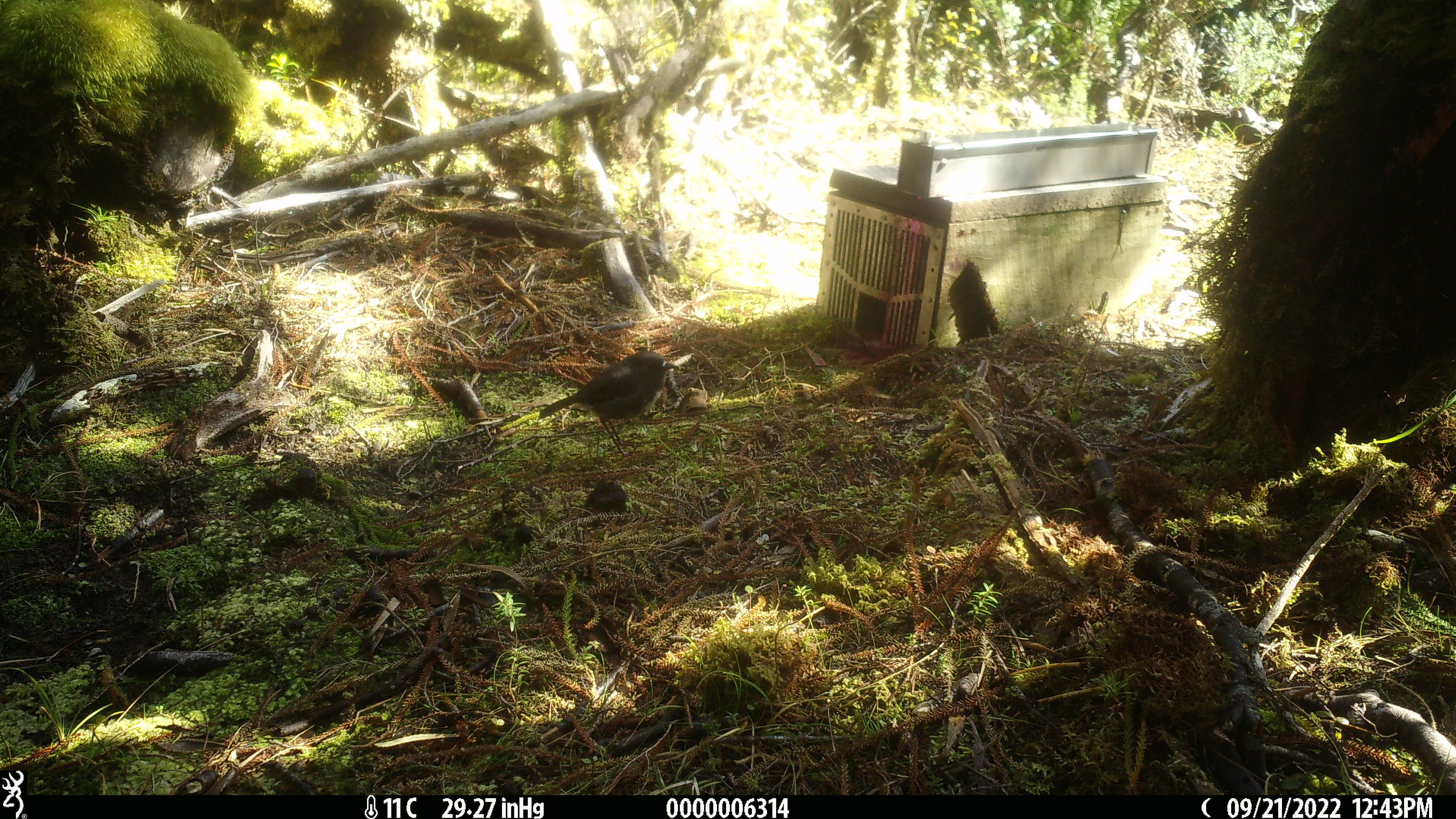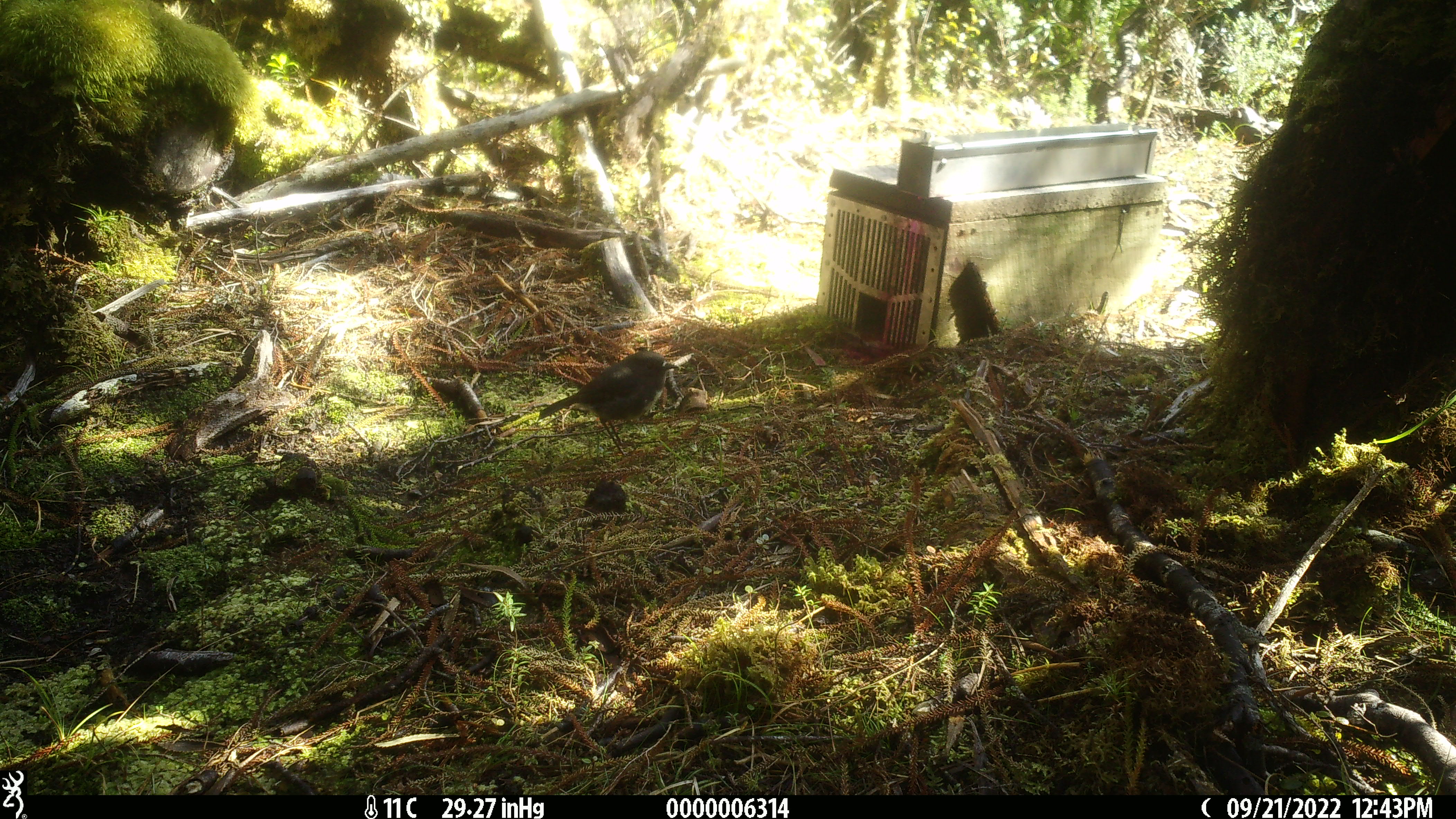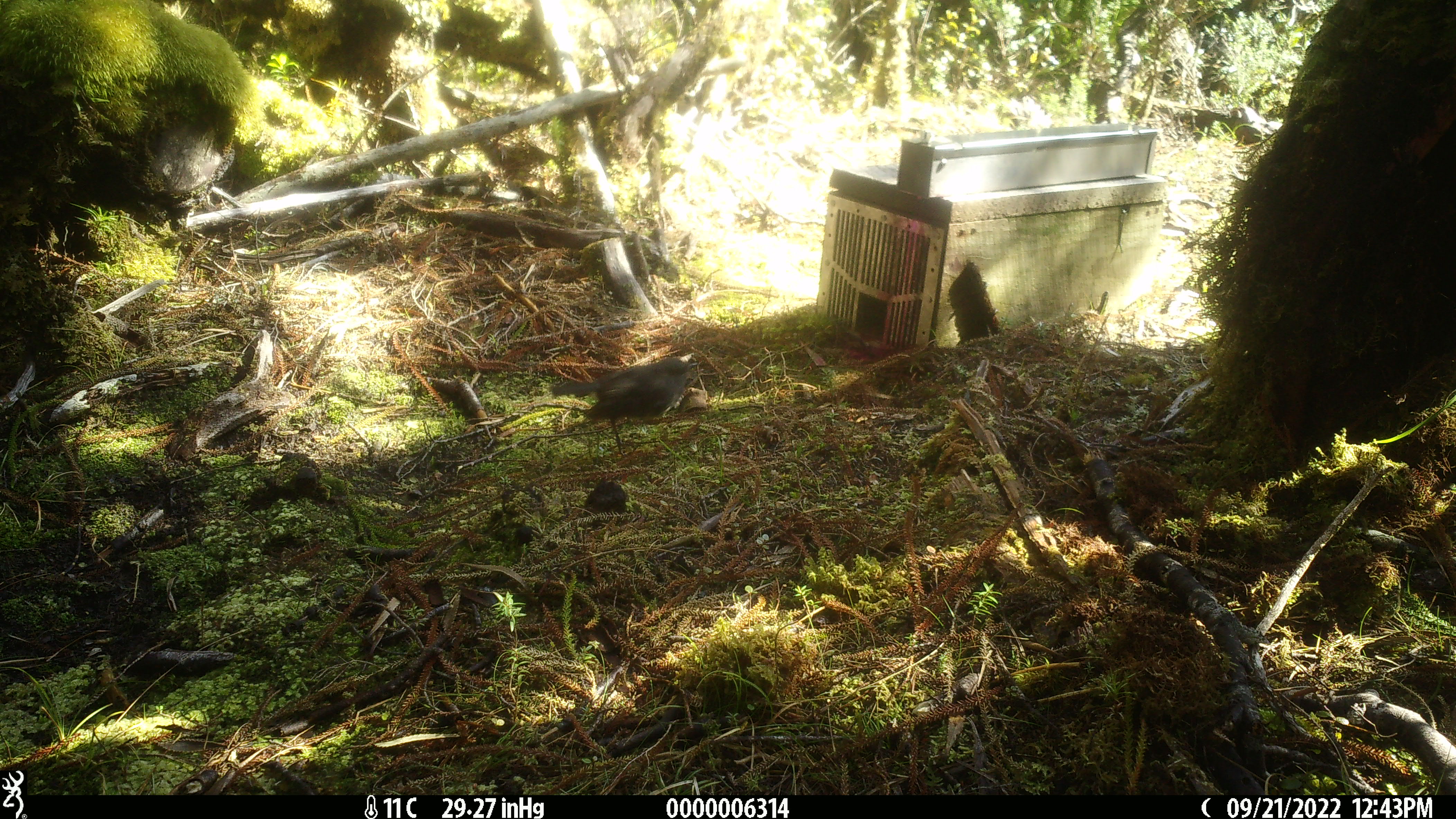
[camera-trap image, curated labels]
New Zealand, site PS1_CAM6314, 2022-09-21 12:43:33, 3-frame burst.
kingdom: Animalia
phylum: Chordata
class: Aves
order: Passeriformes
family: Petroicidae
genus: Petroica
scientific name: Petroica australis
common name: new zealand robin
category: robin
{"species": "robin (new zealand robin) (Petroica australis)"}